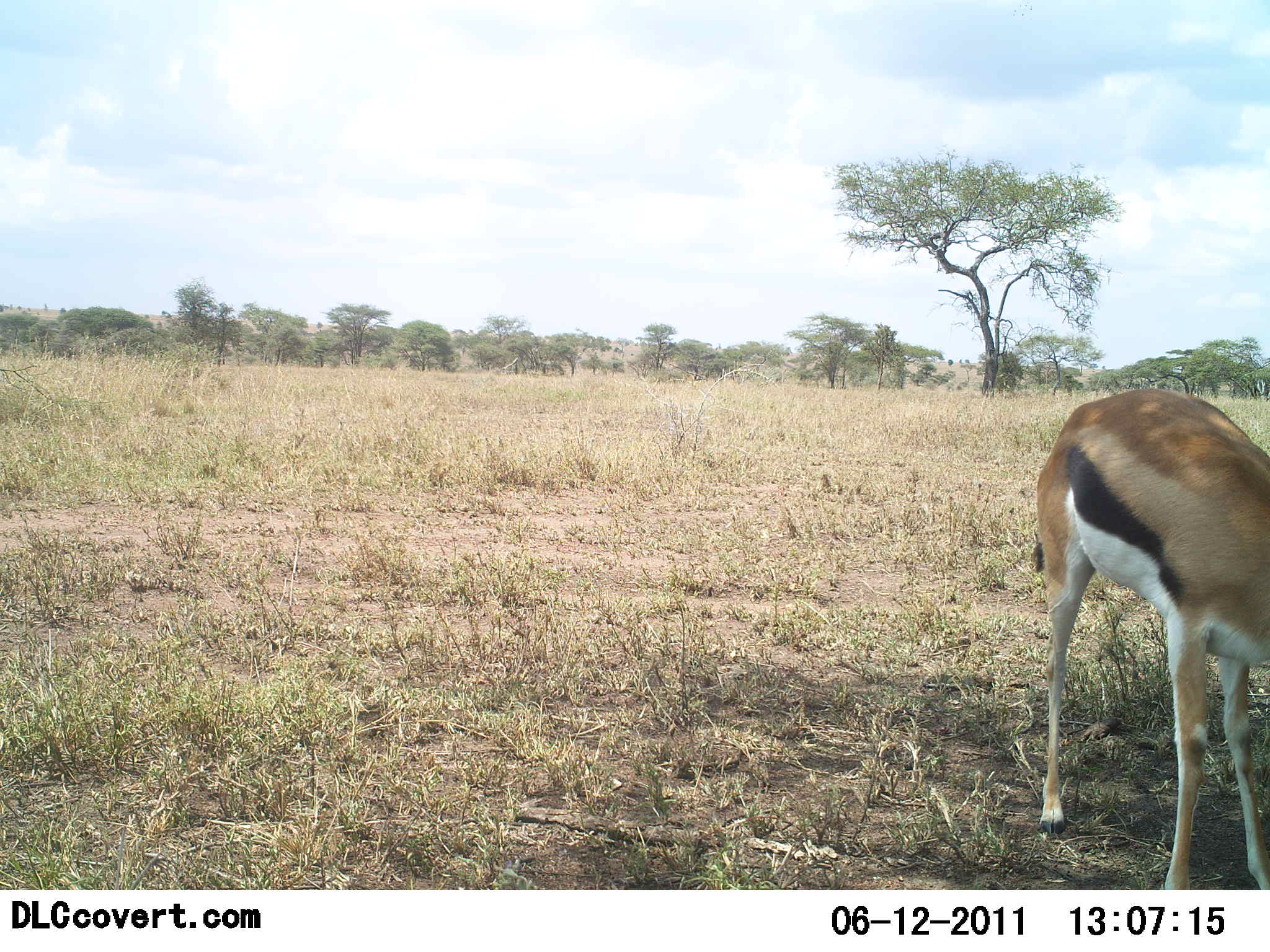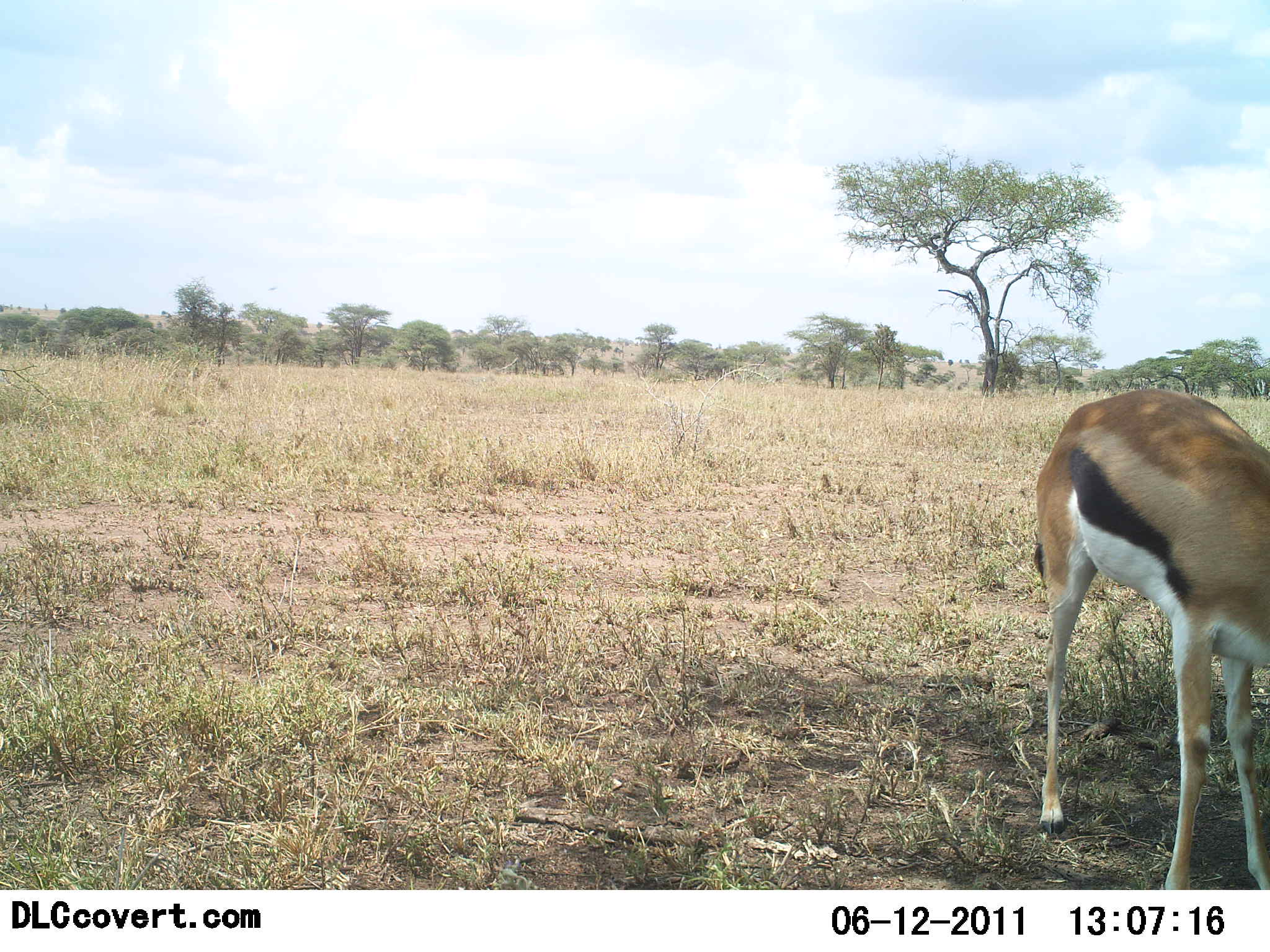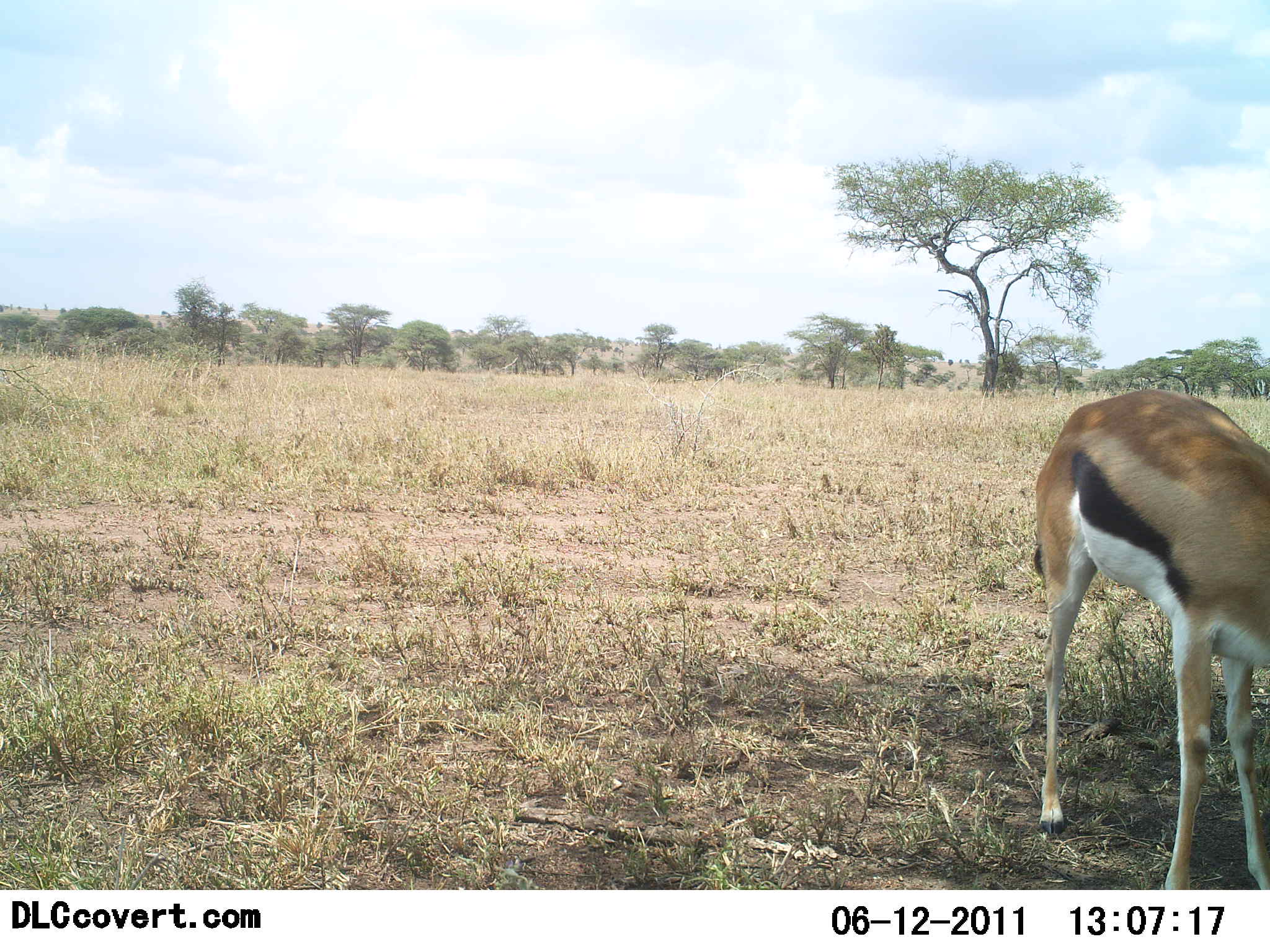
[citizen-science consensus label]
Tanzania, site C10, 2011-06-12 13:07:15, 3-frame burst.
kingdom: Animalia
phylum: Chordata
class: Mammalia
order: Artiodactyla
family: Bovidae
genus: Eudorcas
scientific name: Eudorcas thomsonii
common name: thomson's gazelle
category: gazellethomsons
Gazellethomsons (thomson's gazelle) (Eudorcas thomsonii), count 1. Behavior (volunteer vote fractions): standing 55%, resting 9%, moving 0%, interacting 0%. Young present (vote fraction): 0%. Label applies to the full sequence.